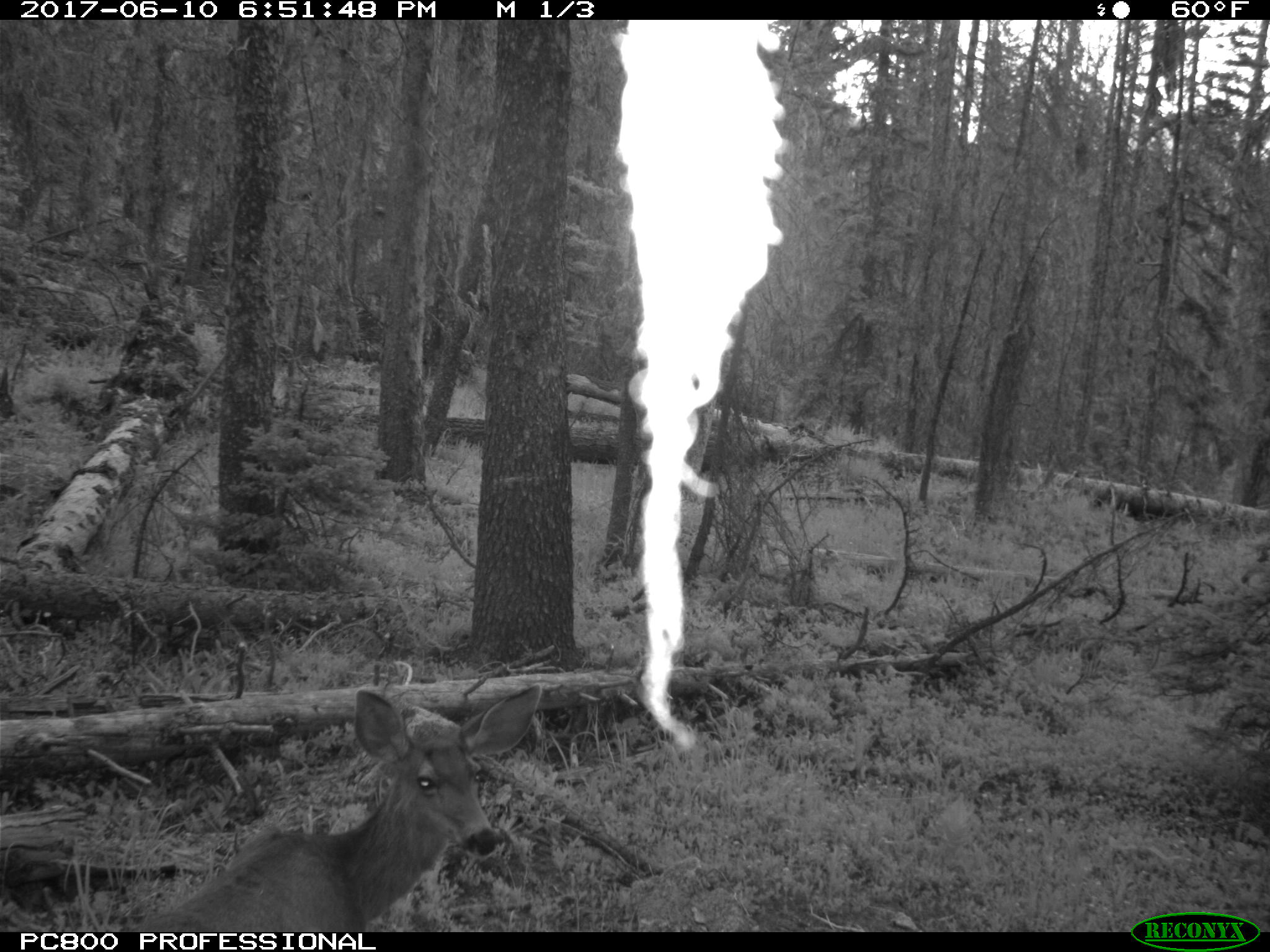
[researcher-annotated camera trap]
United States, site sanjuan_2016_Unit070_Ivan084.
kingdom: Animalia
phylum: Chordata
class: Mammalia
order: Artiodactyla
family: Cervidae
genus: Odocoileus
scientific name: Odocoileus hemionus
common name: mule deer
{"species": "Odocoileus hemionus (mule deer)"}